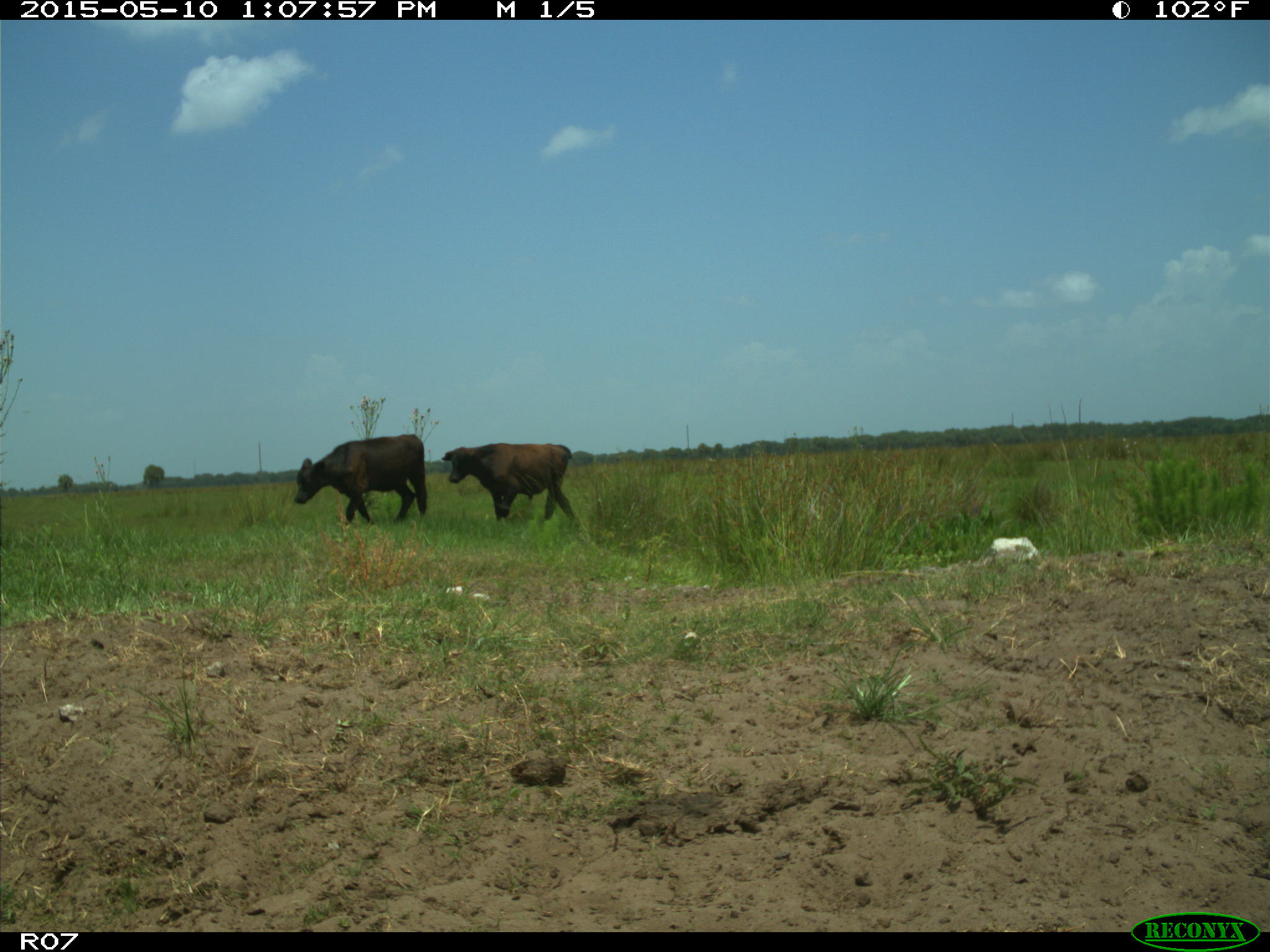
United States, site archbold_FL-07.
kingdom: Animalia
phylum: Chordata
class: Mammalia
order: Artiodactyla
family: Bovidae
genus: Bos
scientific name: Bos taurus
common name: domestic cow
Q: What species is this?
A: Bos taurus (domestic cow).